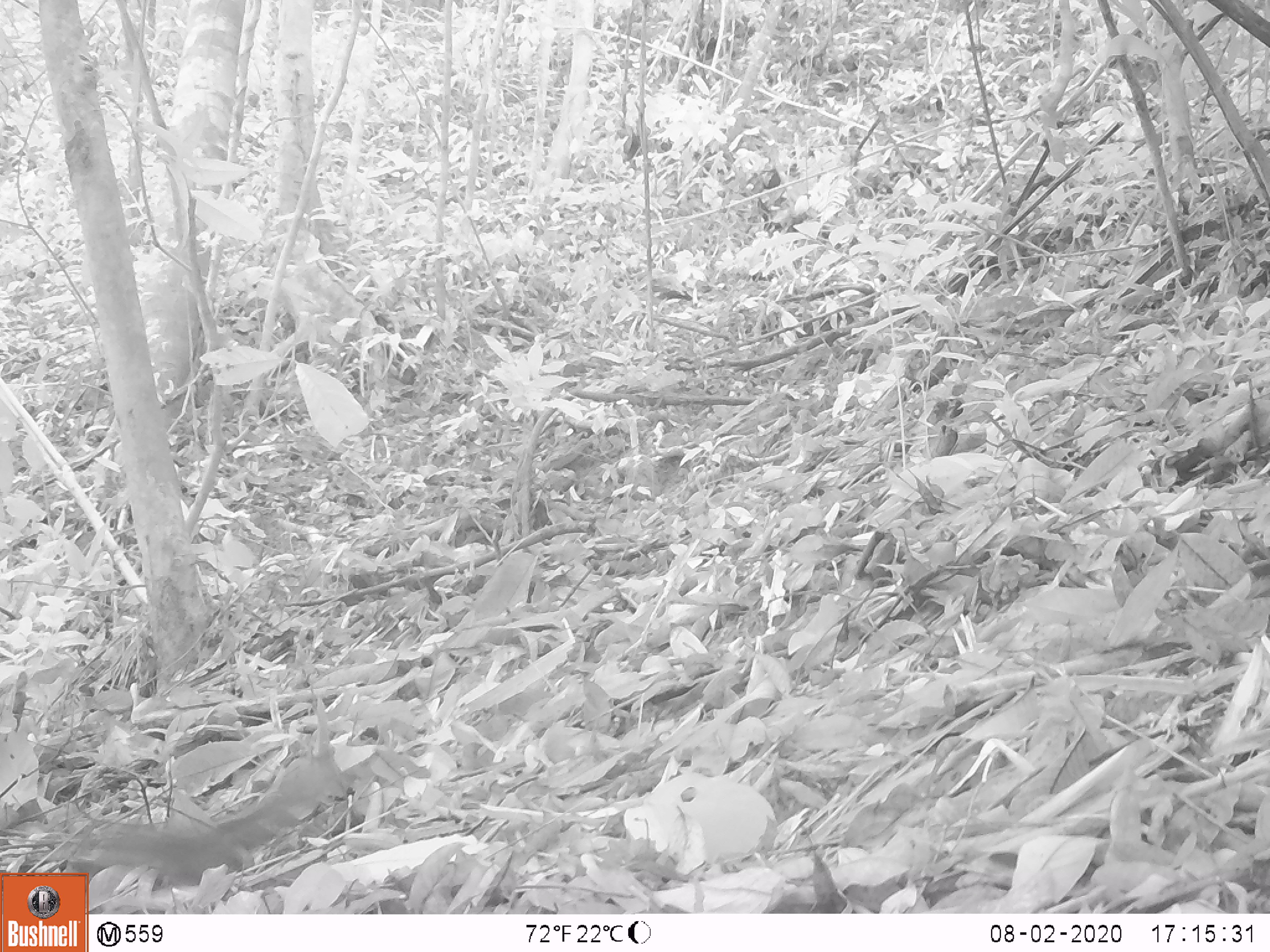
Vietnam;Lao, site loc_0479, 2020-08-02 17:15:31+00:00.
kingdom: Animalia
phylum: Chordata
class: Mammalia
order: Rodentia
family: Sciuridae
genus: Sciurus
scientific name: Sciurus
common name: squirrel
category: unidentified squirrel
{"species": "unidentified squirrel (squirrel) (Sciurus)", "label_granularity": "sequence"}